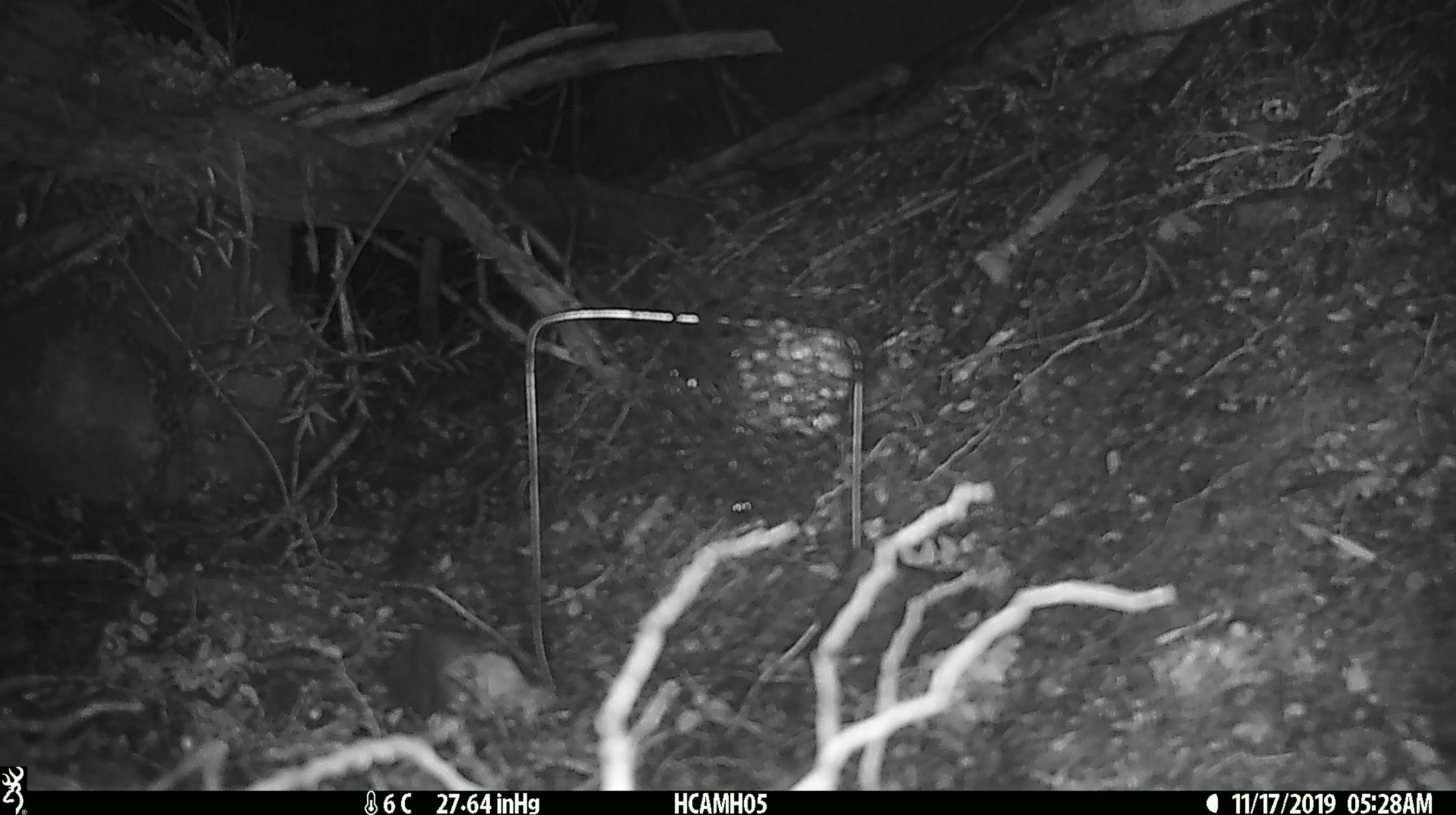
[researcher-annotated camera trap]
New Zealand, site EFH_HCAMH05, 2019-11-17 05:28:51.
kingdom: Animalia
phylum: Chordata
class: Mammalia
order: Rodentia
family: Muridae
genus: Mus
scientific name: Mus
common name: mouse